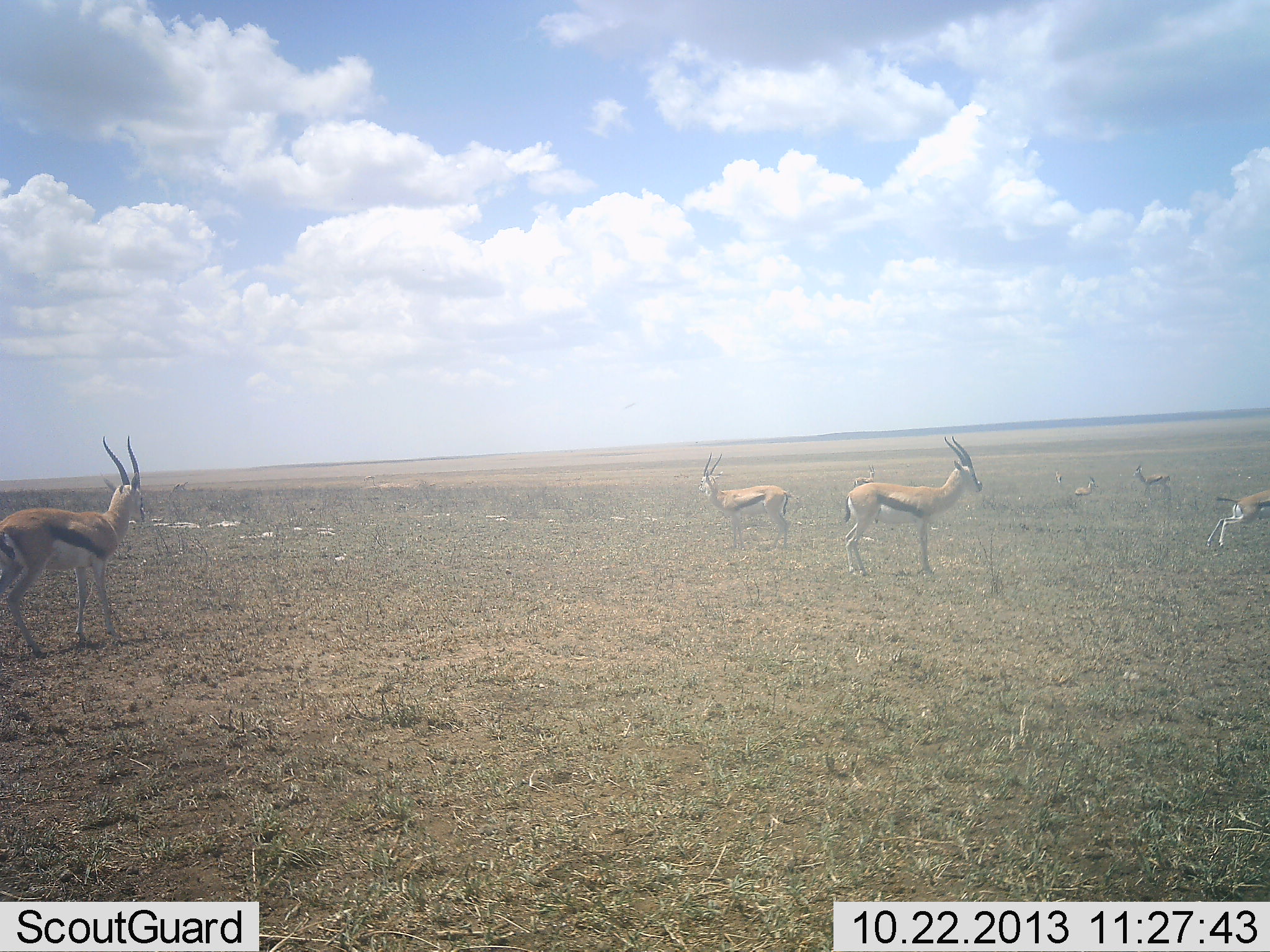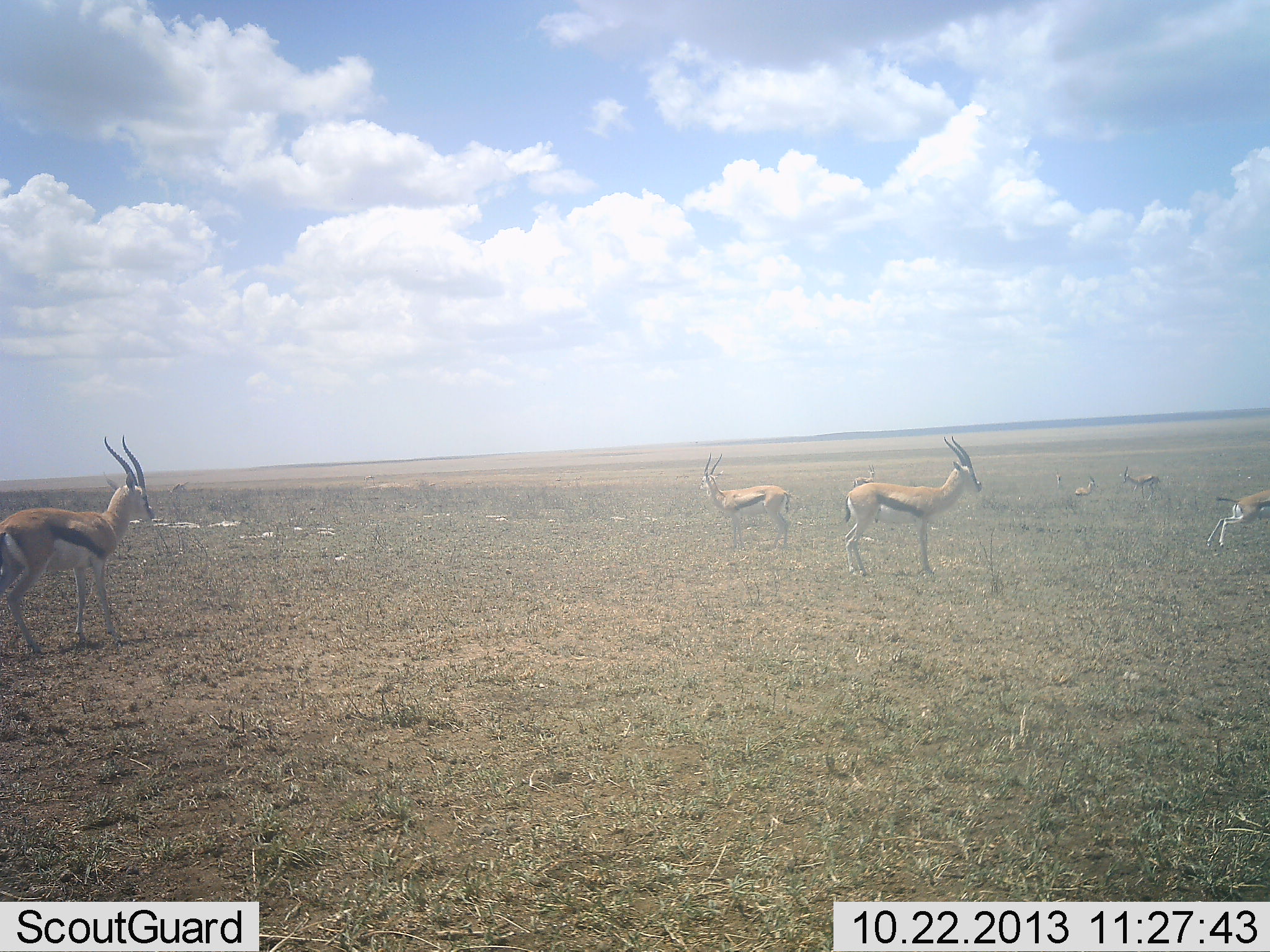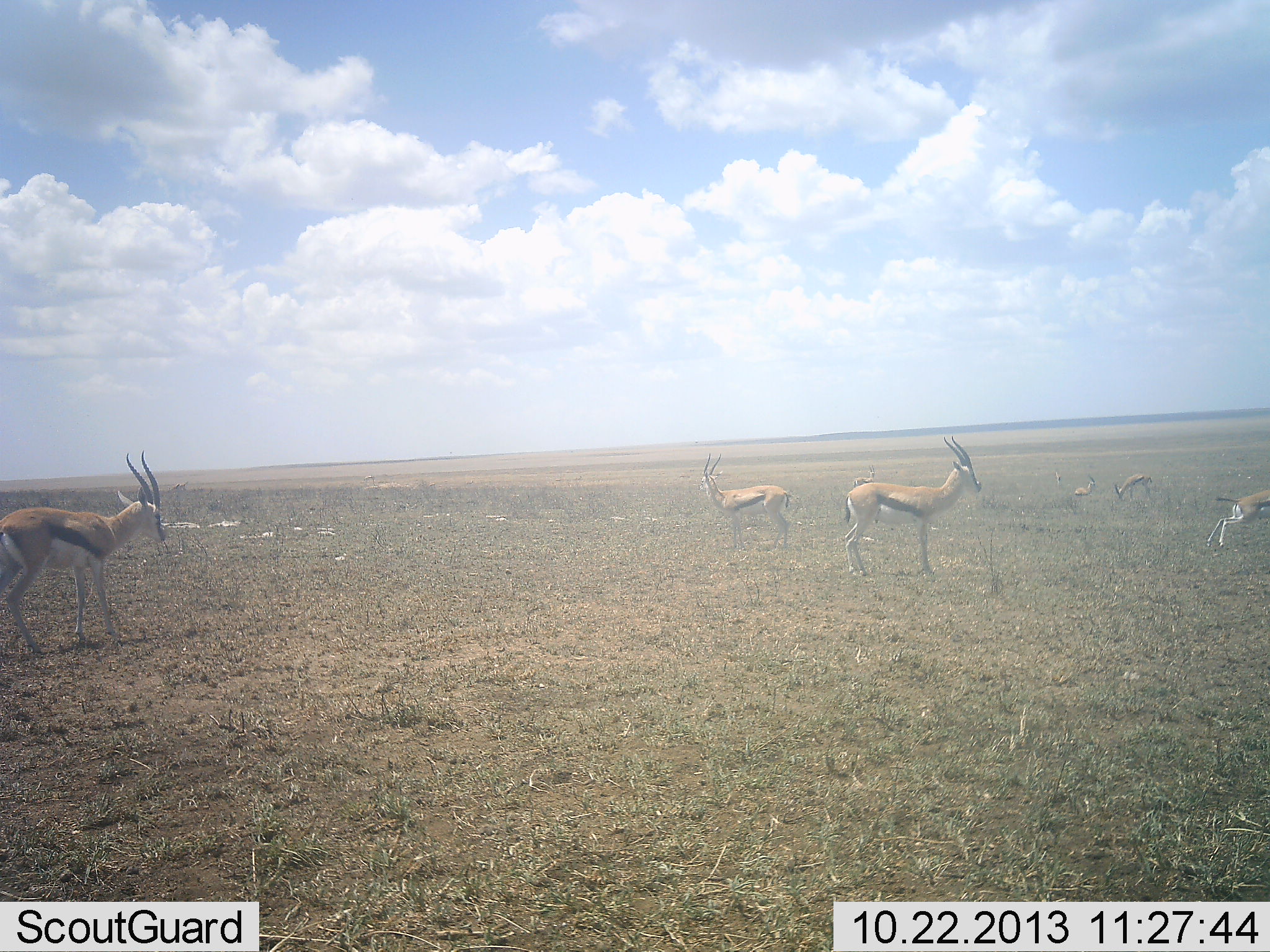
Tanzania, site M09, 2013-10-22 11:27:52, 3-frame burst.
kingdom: Animalia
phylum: Chordata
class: Mammalia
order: Artiodactyla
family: Bovidae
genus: Eudorcas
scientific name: Eudorcas thomsonii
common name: thomson's gazelle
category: gazellethomsons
Gazellethomsons (thomson's gazelle) (Eudorcas thomsonii), count 6. Behavior (volunteer vote fractions): standing 90%, resting 20%, moving 40%, interacting 0%. Young present (vote fraction): 10%. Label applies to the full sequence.